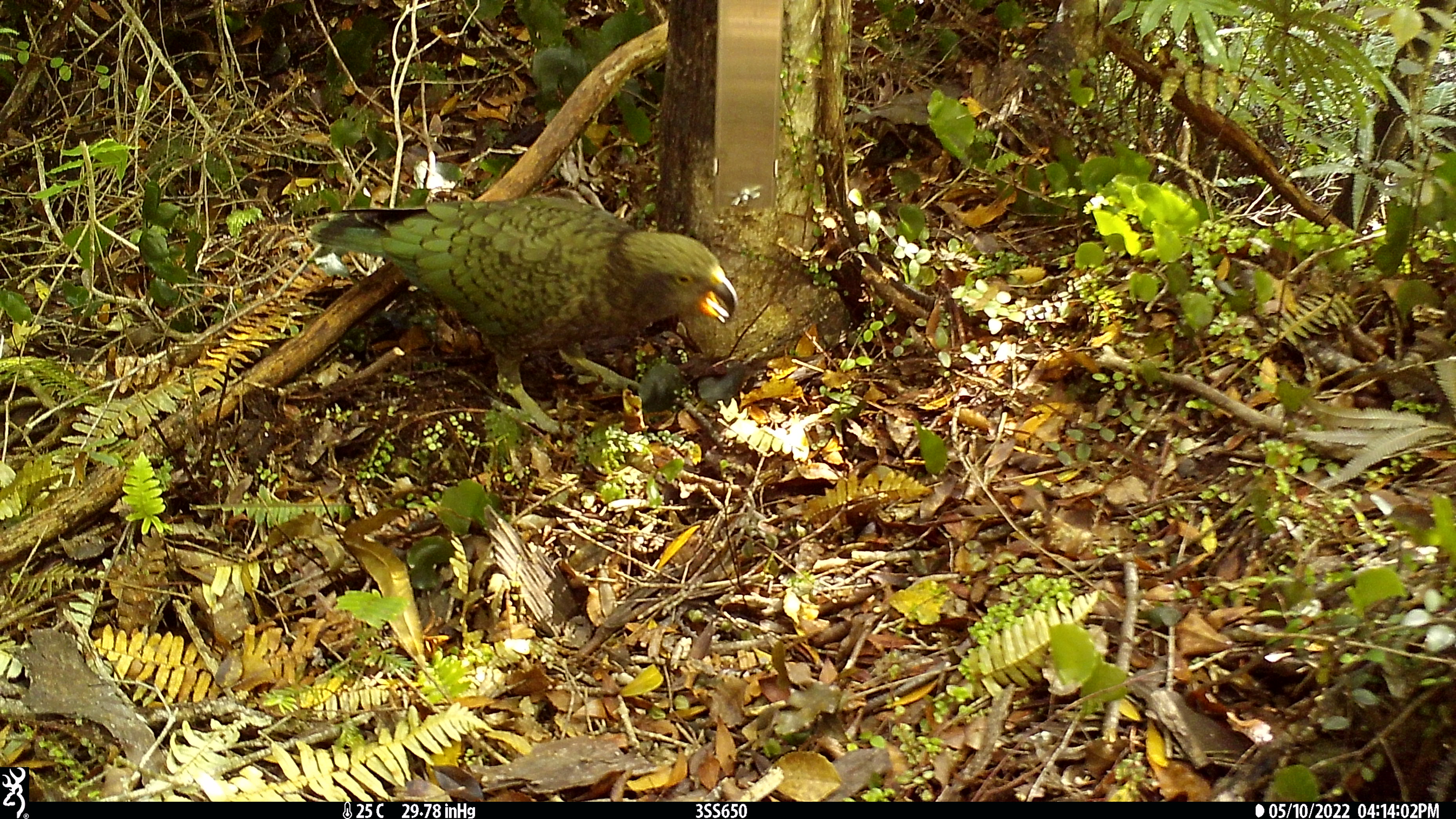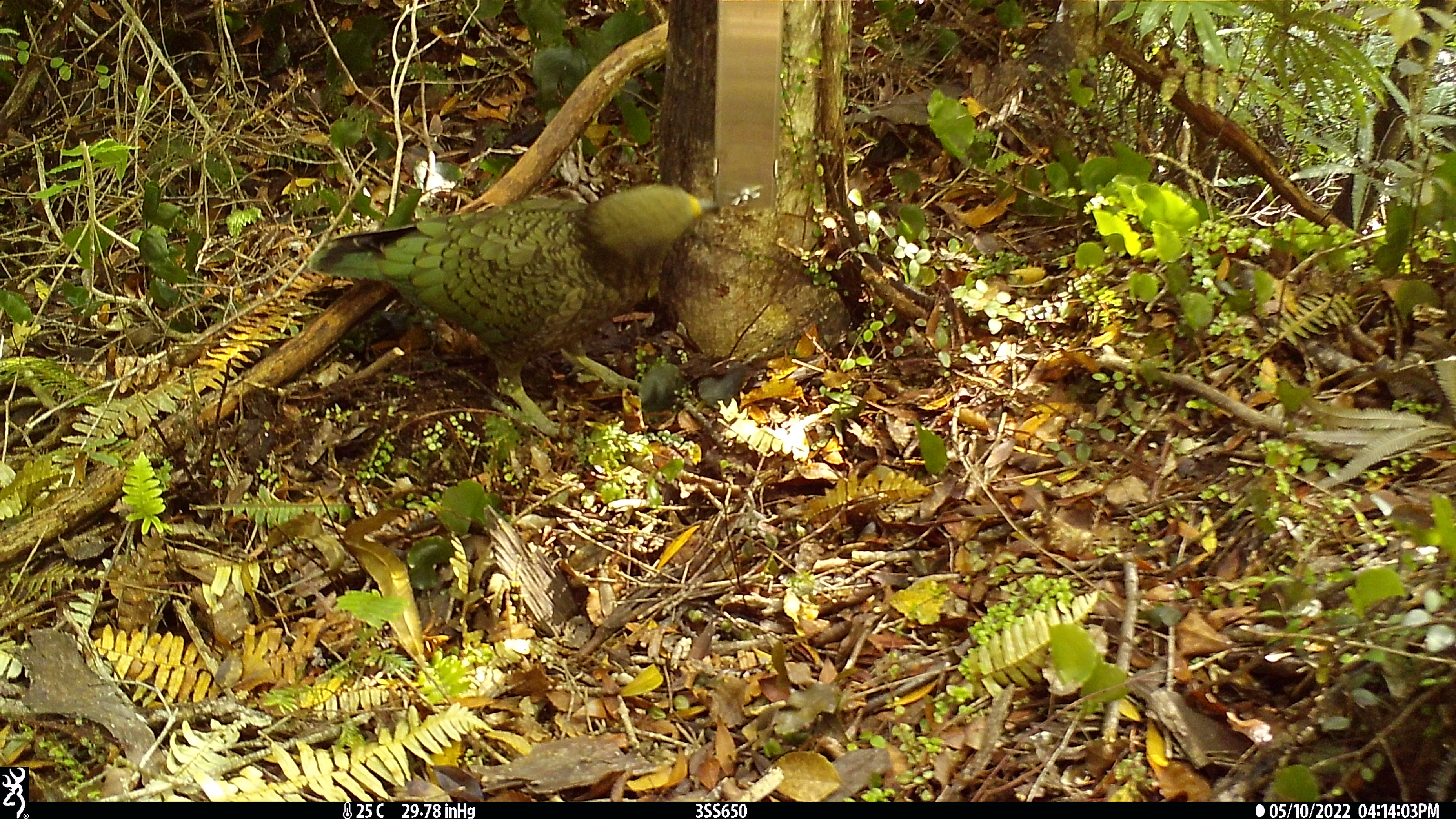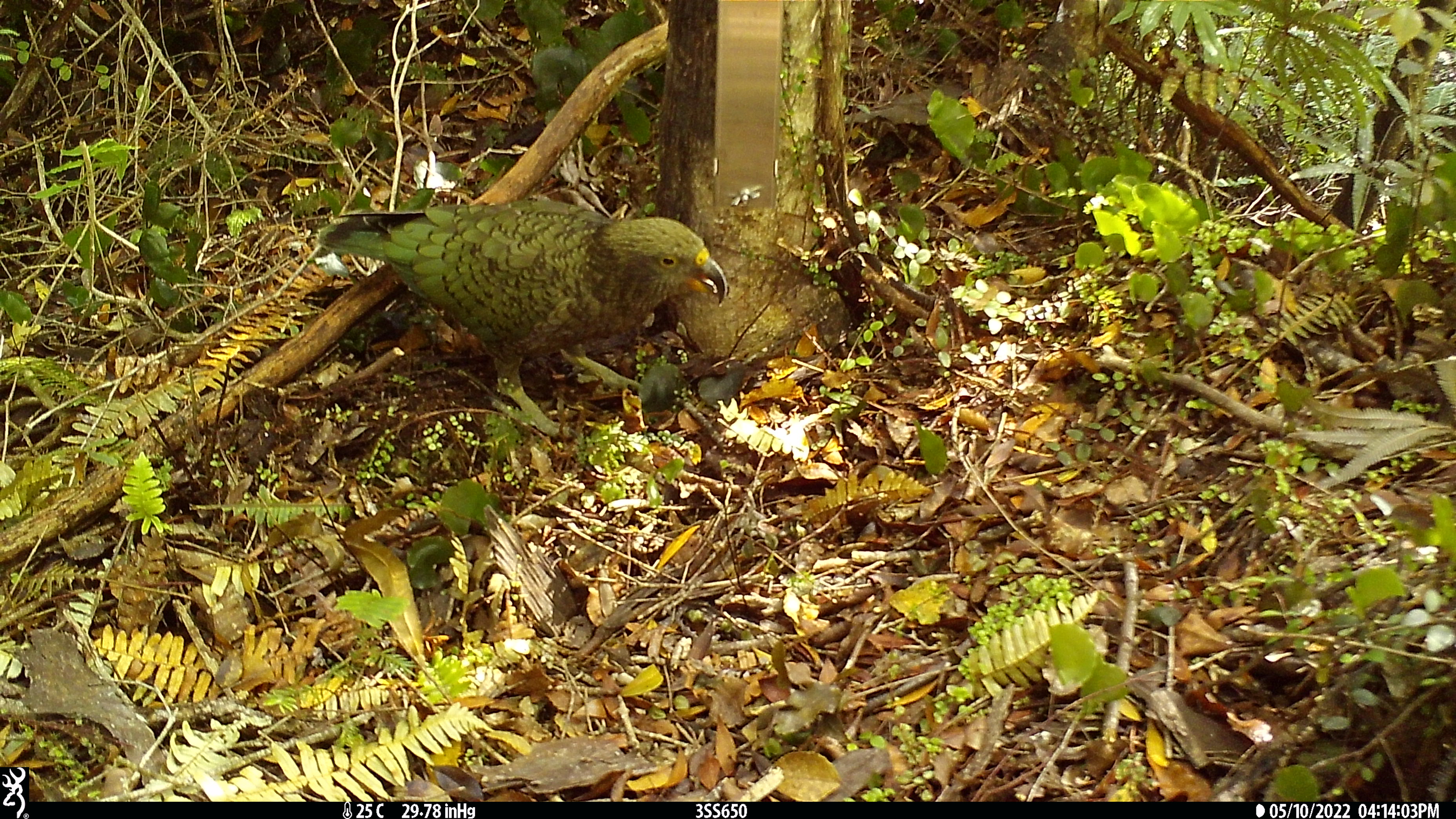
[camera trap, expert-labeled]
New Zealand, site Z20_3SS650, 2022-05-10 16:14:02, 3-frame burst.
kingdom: Animalia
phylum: Chordata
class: Aves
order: Psittaciformes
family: Strigopidae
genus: Nestor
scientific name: Nestor notabilis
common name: kea